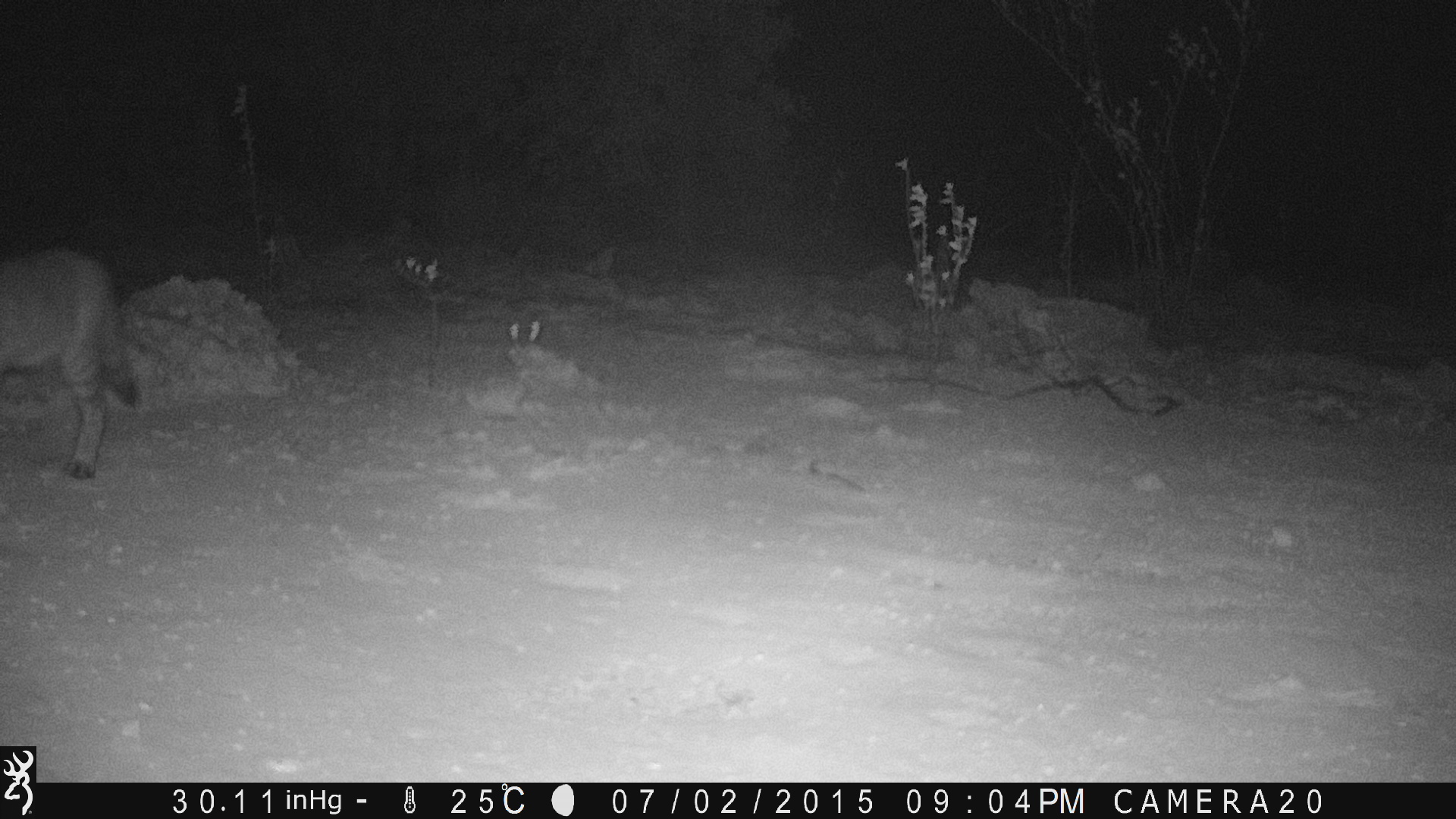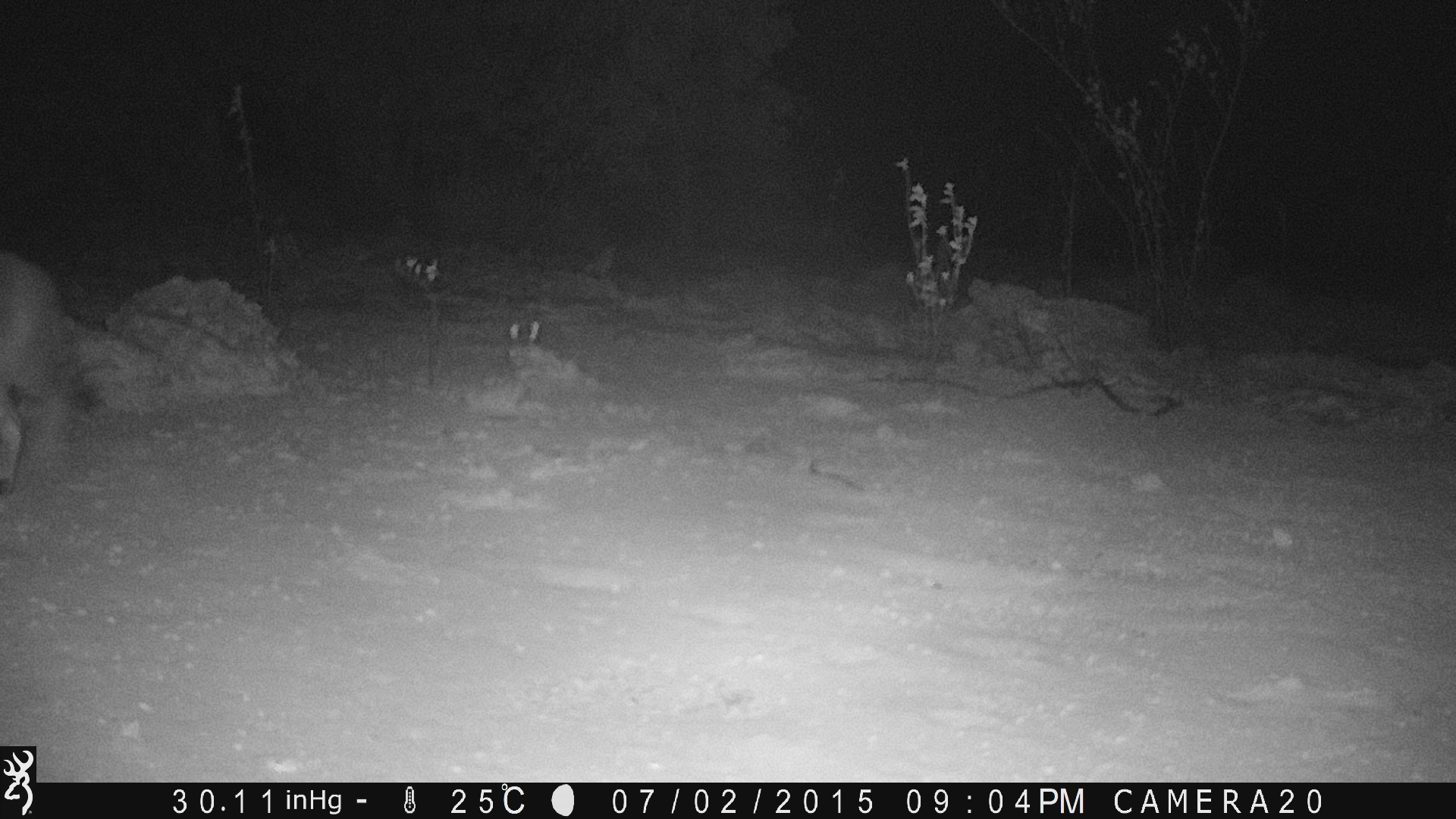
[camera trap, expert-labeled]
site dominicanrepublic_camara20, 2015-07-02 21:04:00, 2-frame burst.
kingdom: Animalia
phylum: Chordata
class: Mammalia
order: Carnivora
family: Felidae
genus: Felis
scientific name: Felis catus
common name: cat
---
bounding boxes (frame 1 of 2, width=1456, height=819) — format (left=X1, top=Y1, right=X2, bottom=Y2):
cat: (left=0, top=244, right=142, bottom=483)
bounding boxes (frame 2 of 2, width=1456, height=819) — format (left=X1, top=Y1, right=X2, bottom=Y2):
unknown: (left=0, top=242, right=99, bottom=499)